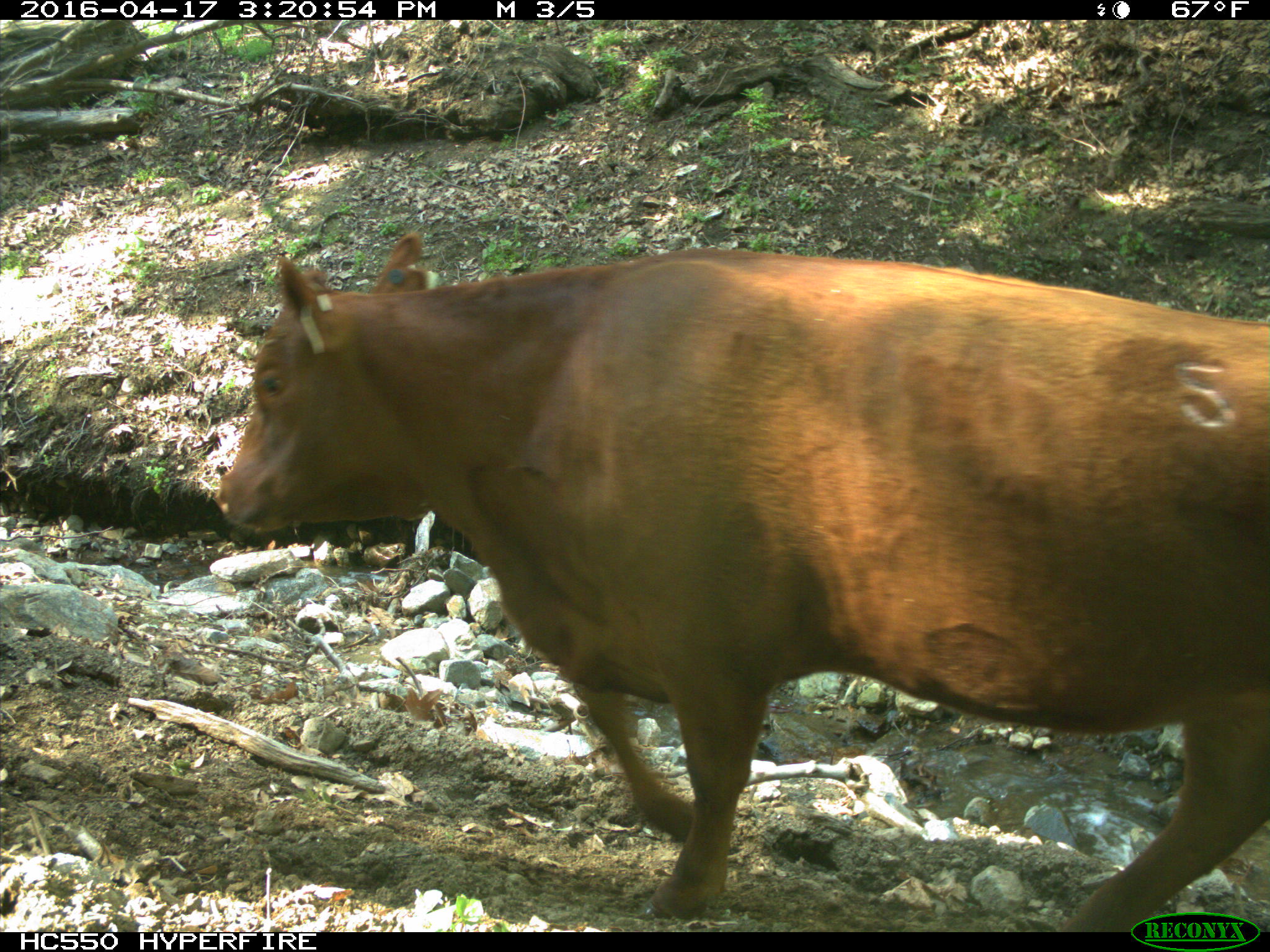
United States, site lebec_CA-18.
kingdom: Animalia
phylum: Chordata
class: Mammalia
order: Artiodactyla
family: Bovidae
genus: Bos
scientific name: Bos taurus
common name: domestic cow